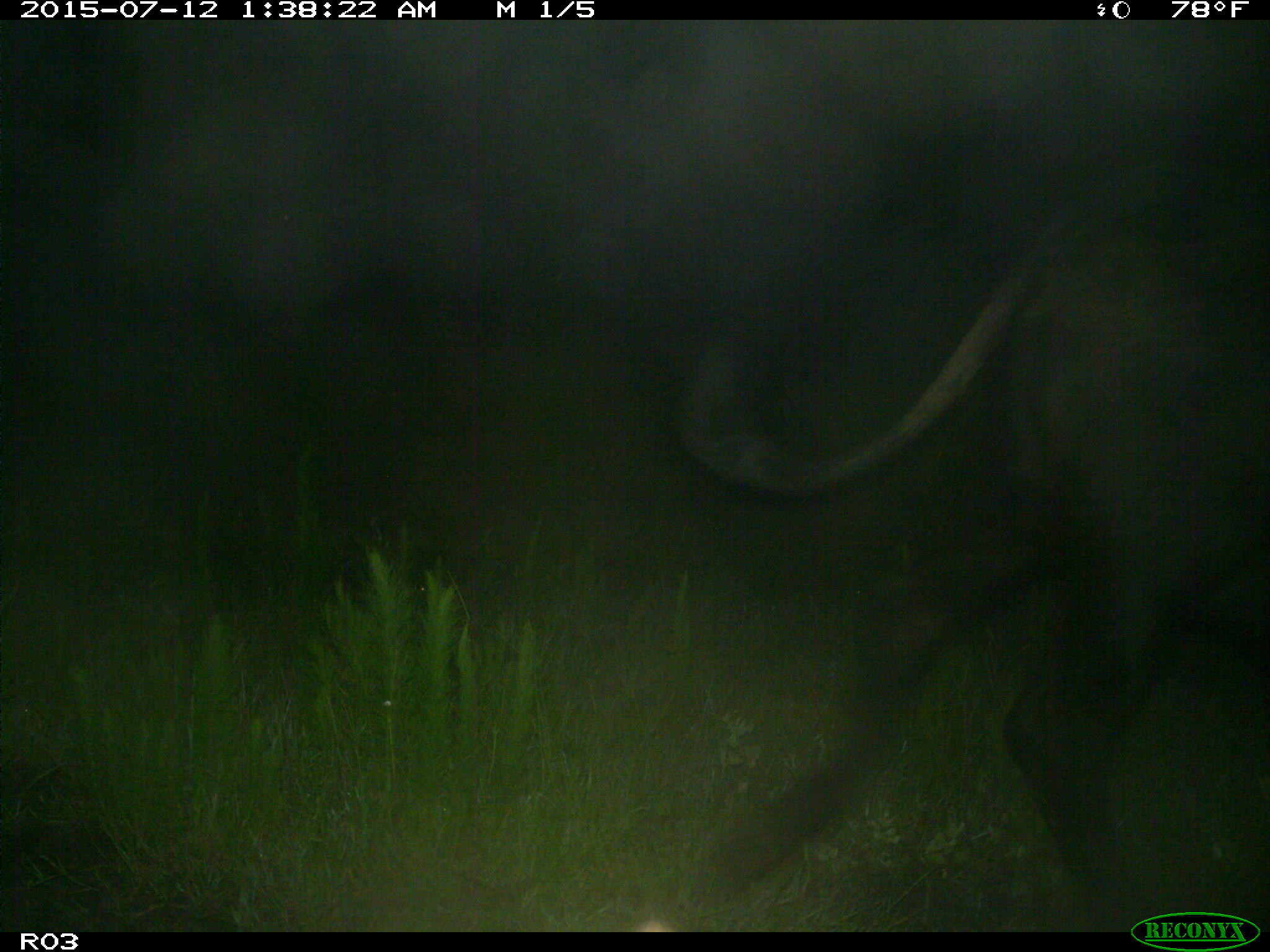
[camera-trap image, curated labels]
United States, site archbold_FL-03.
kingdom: Animalia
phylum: Chordata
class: Mammalia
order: Artiodactyla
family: Bovidae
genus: Bos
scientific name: Bos taurus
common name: domestic cow